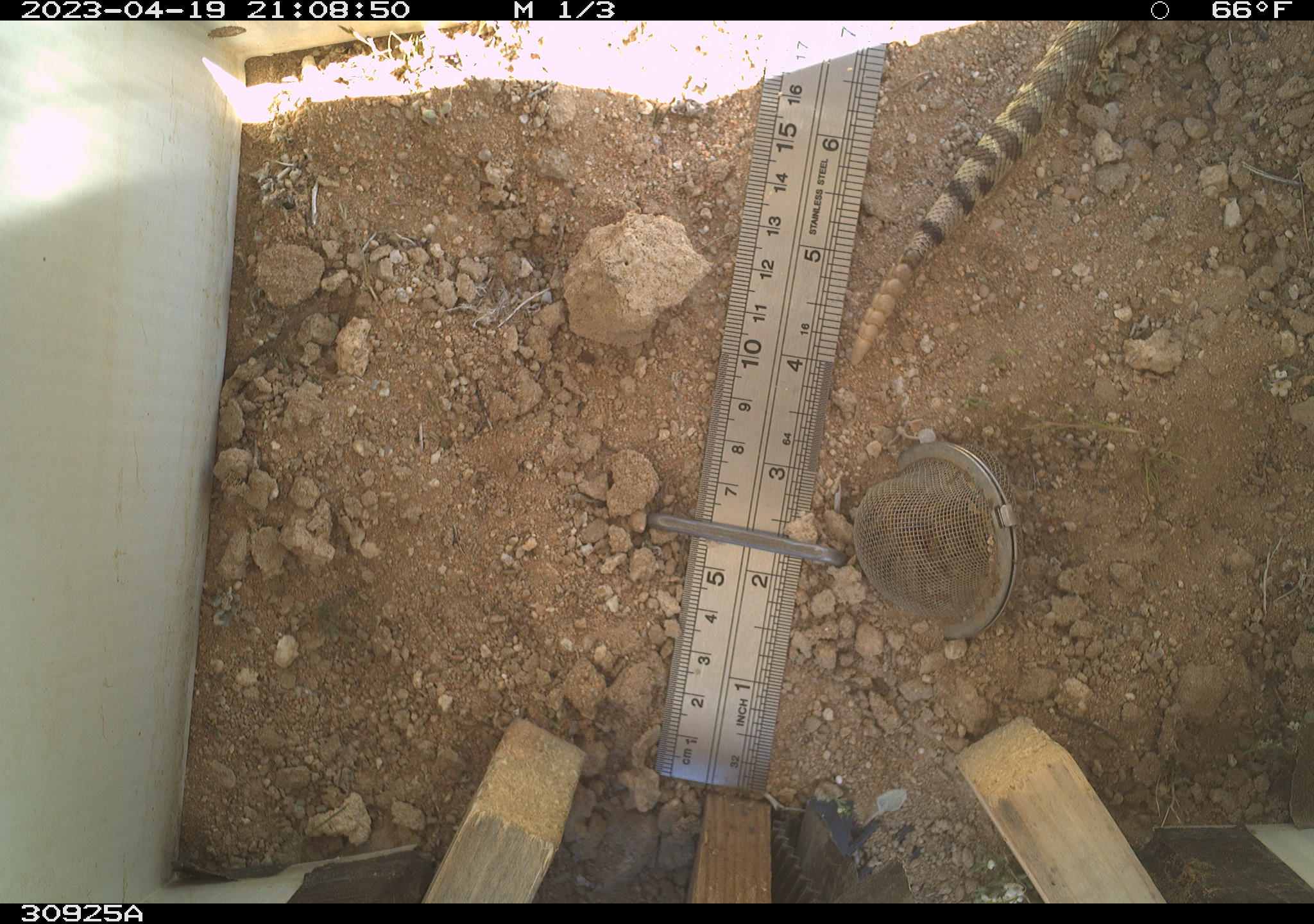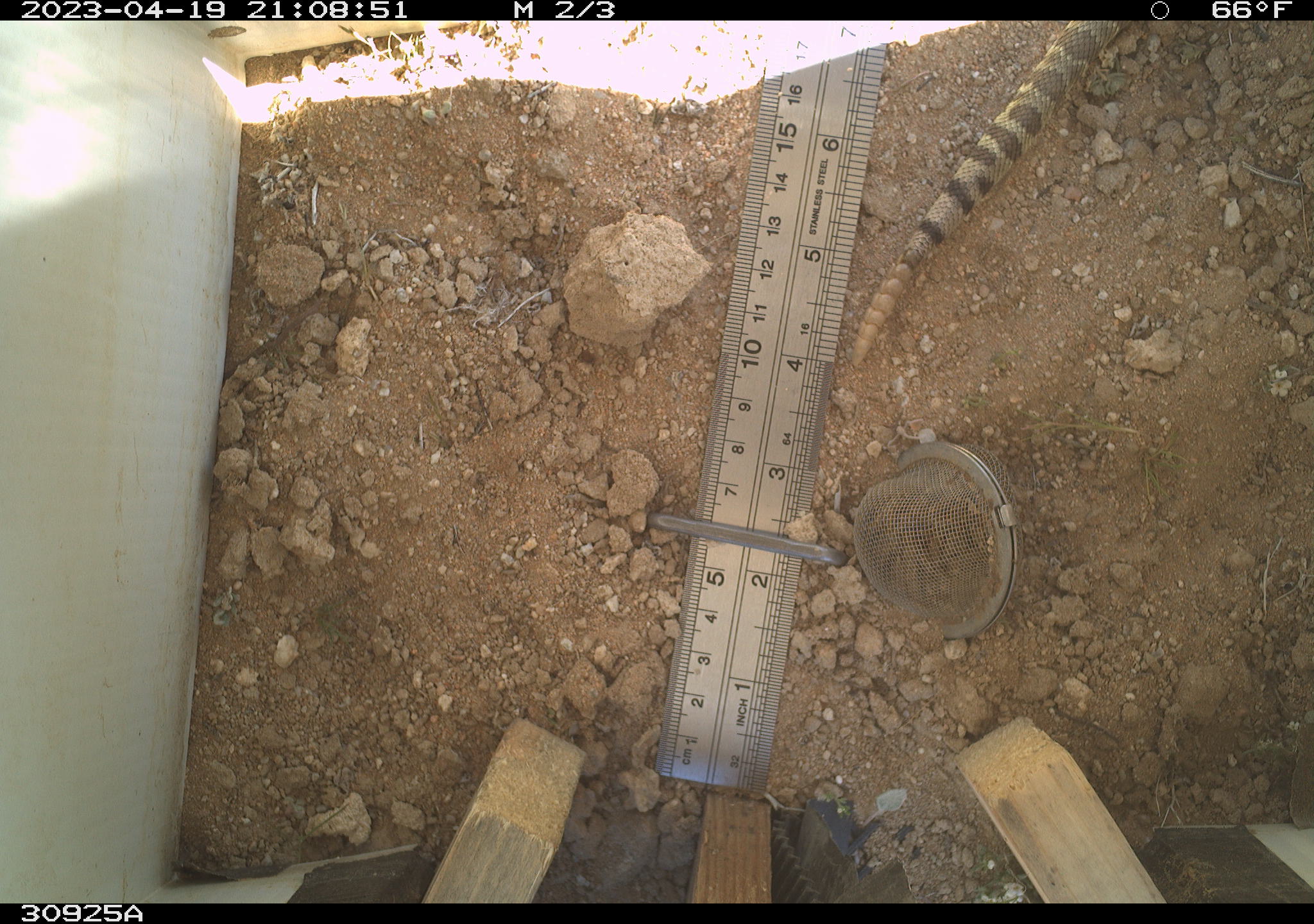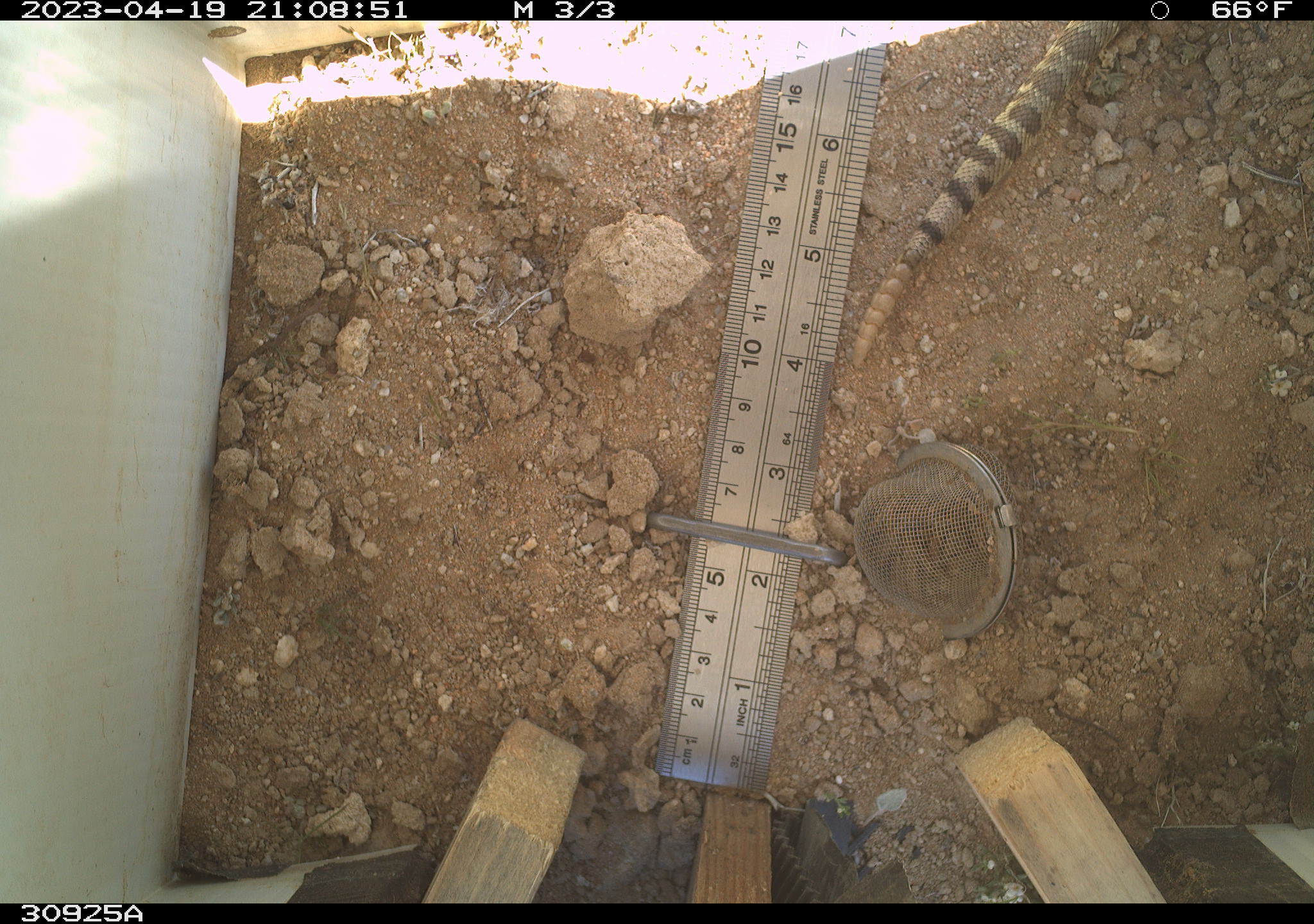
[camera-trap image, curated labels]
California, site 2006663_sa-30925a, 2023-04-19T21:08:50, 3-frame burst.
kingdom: Animalia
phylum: Chordata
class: Reptilia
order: Squamata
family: Viperidae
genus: Crotalus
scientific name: Crotalus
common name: rattlers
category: crotalus species